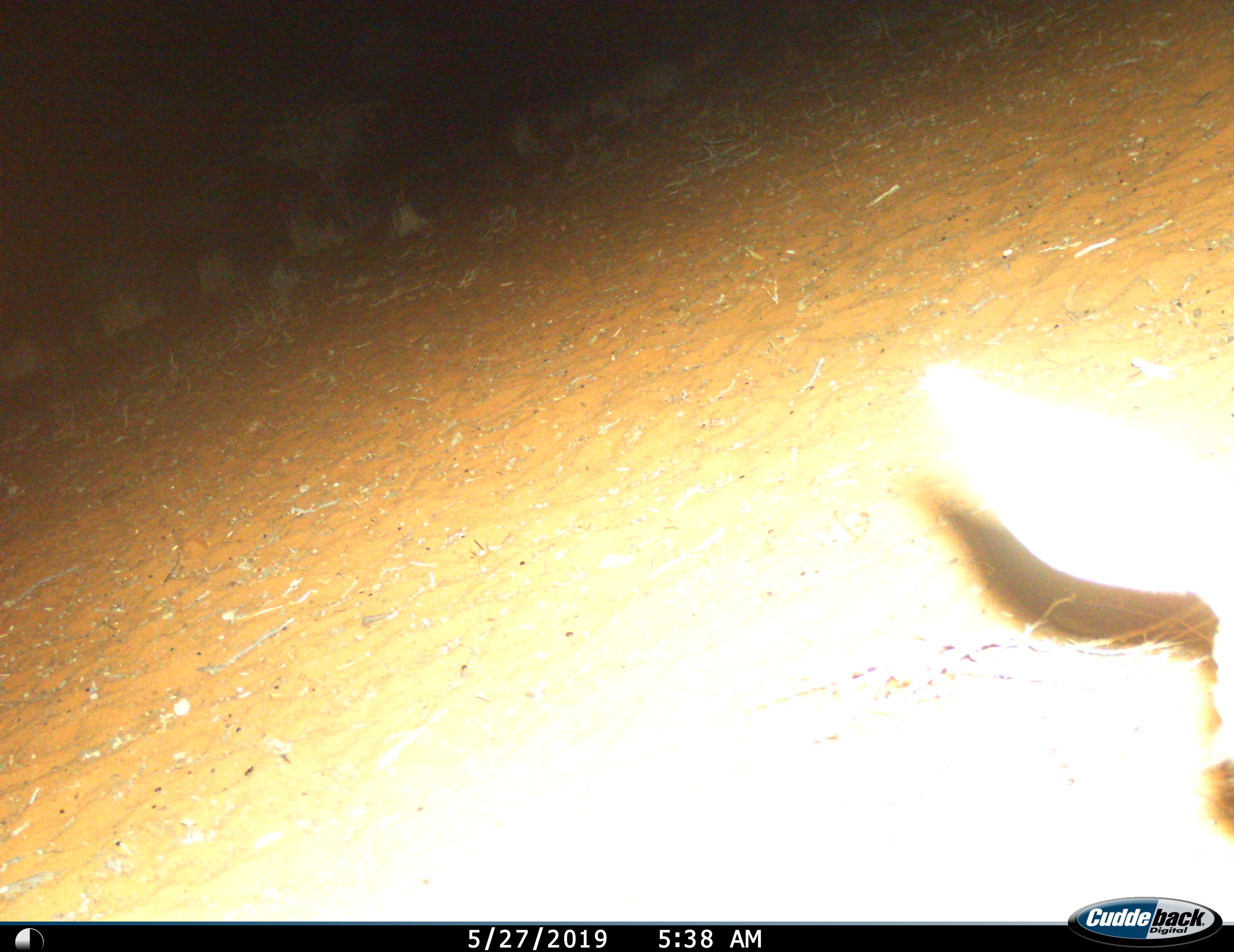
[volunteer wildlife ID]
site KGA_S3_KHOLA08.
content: unidentified animal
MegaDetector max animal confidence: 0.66